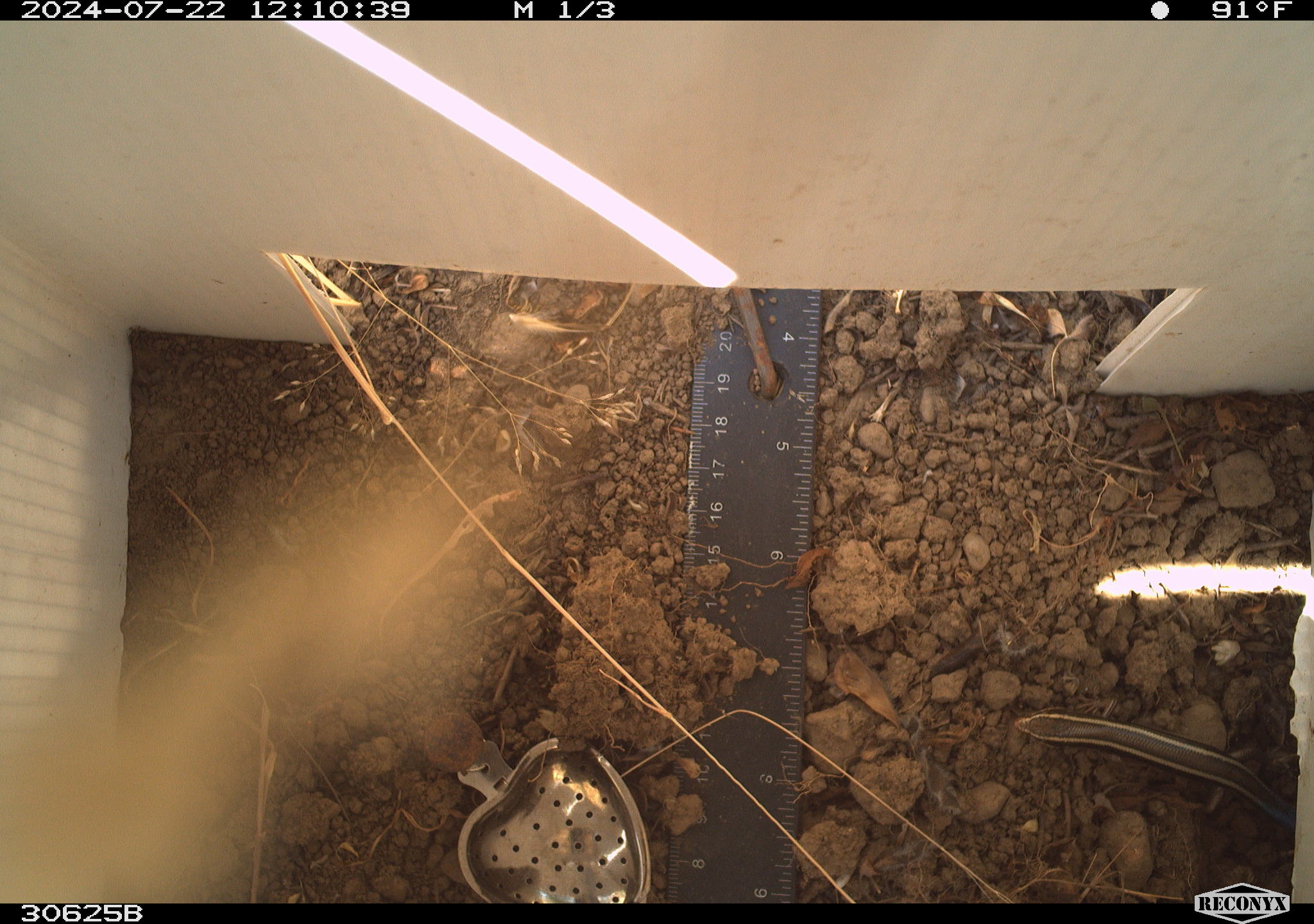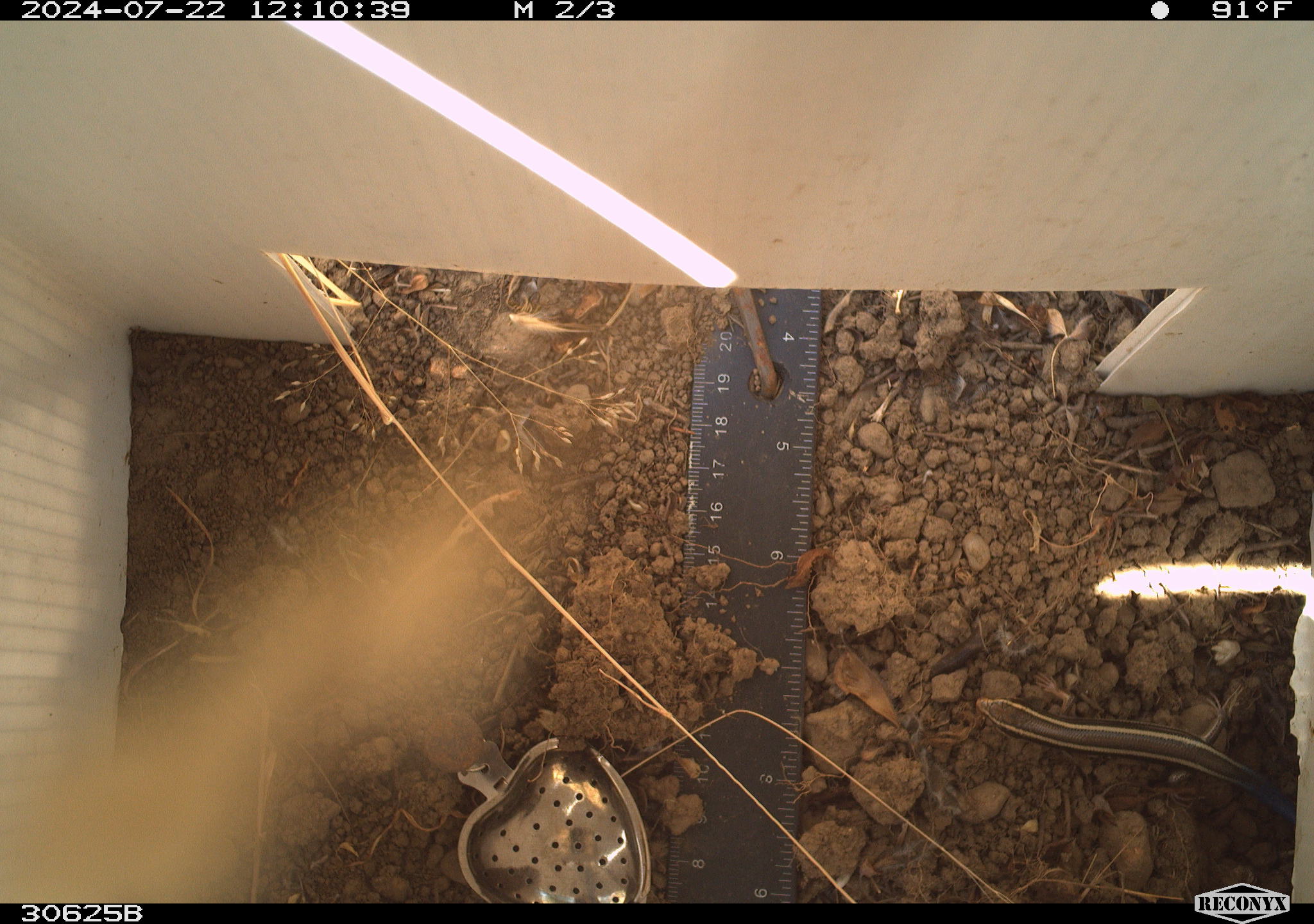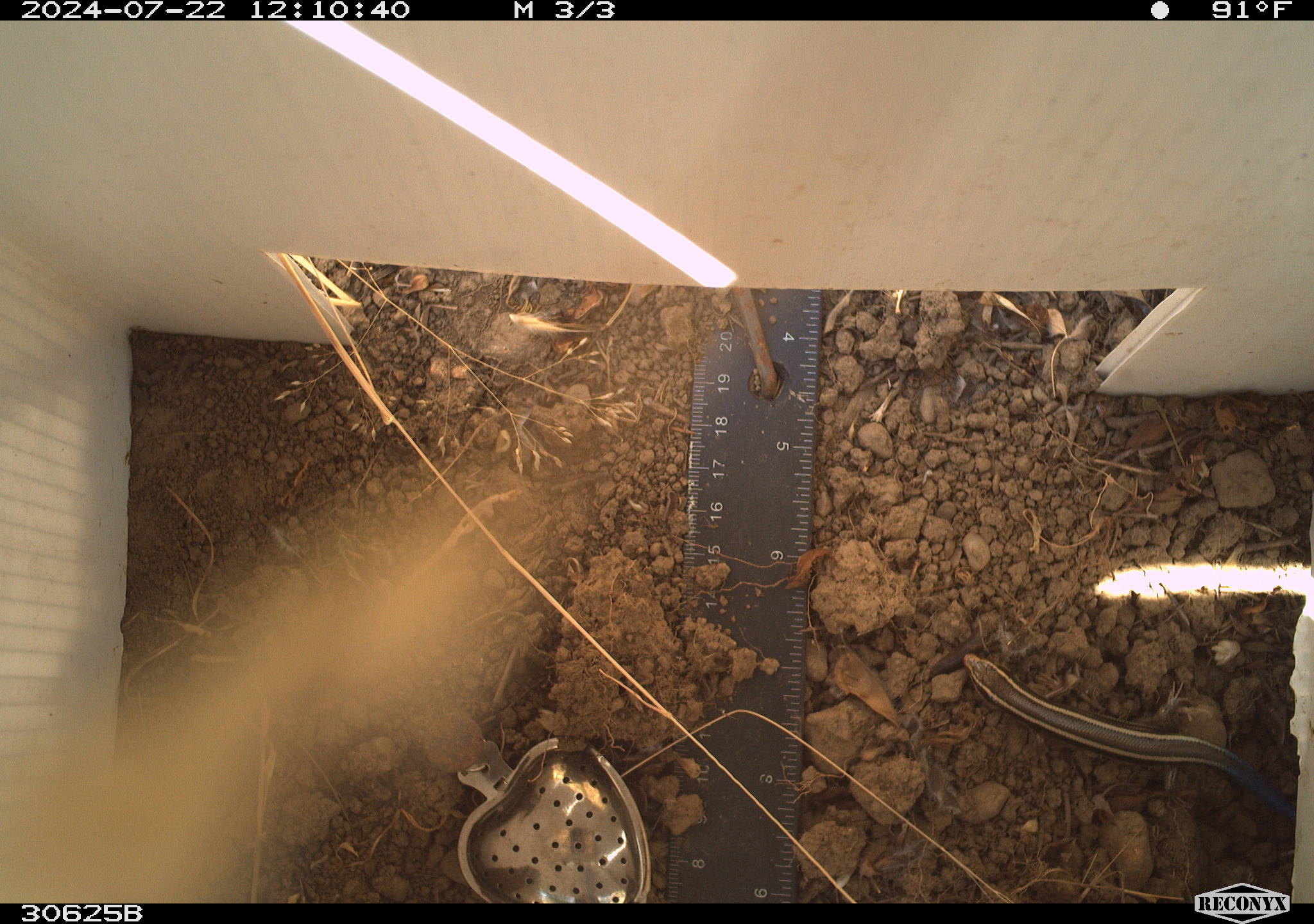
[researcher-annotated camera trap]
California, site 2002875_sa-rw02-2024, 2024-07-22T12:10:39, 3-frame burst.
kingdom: Animalia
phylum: Chordata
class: Reptilia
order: Squamata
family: Scincidae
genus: Plestiodon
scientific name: Plestiodon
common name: blue-tailed skinks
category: plestiodon species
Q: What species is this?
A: Plestiodon species (blue-tailed skinks) (Plestiodon).